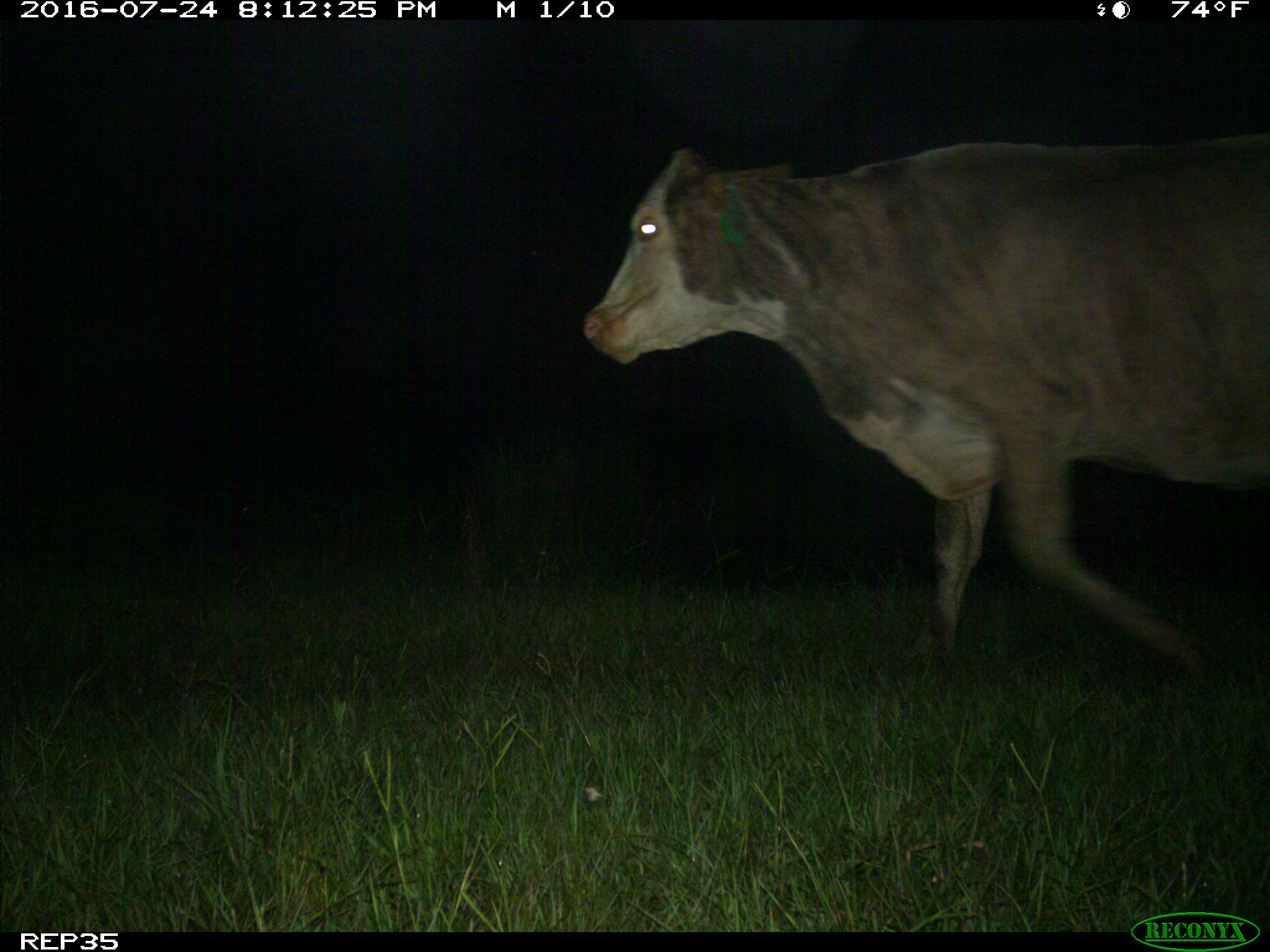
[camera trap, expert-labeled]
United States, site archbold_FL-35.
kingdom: Animalia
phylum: Chordata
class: Mammalia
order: Artiodactyla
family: Bovidae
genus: Bos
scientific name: Bos taurus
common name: domestic cow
Bos taurus (domestic cow).